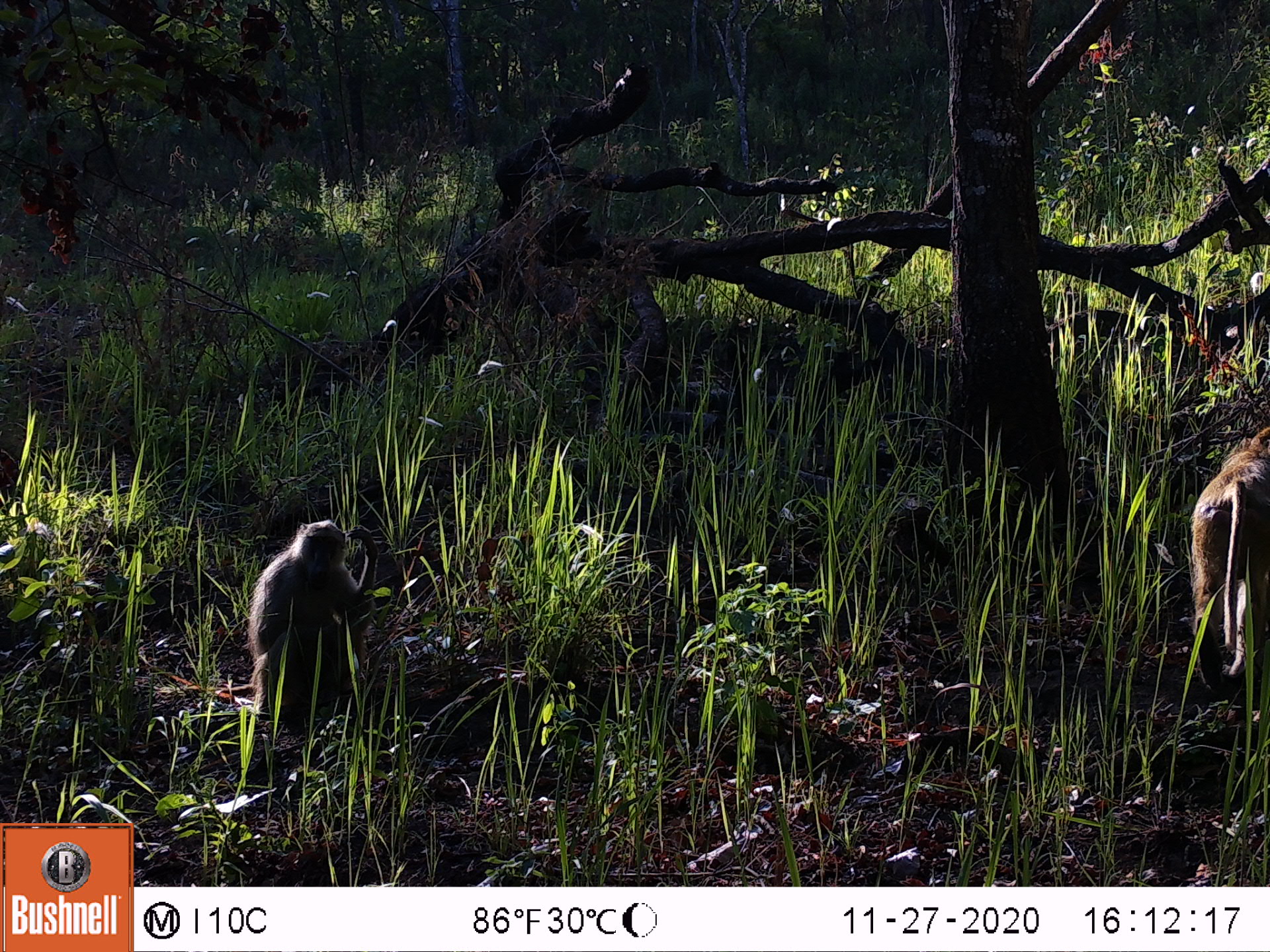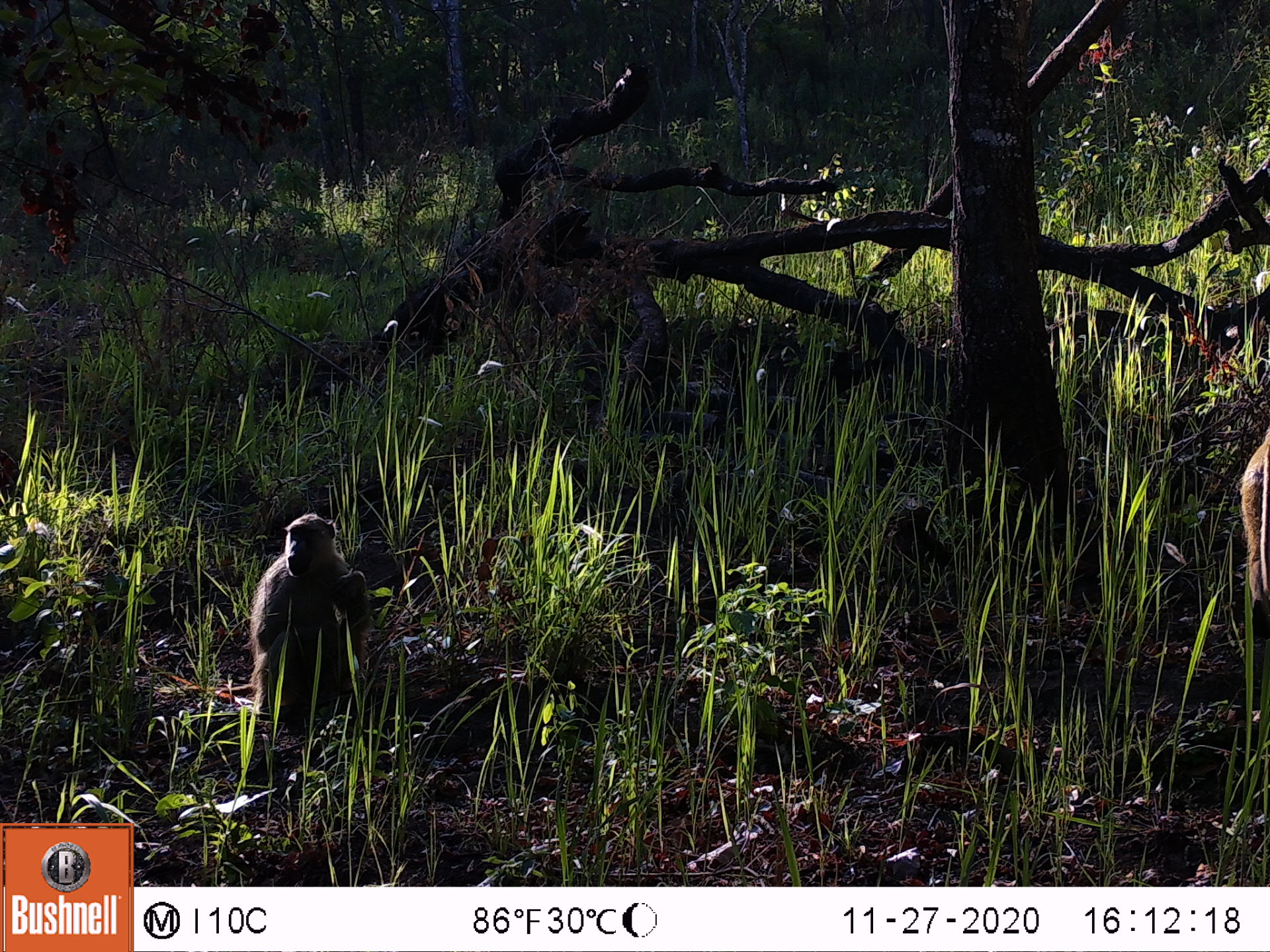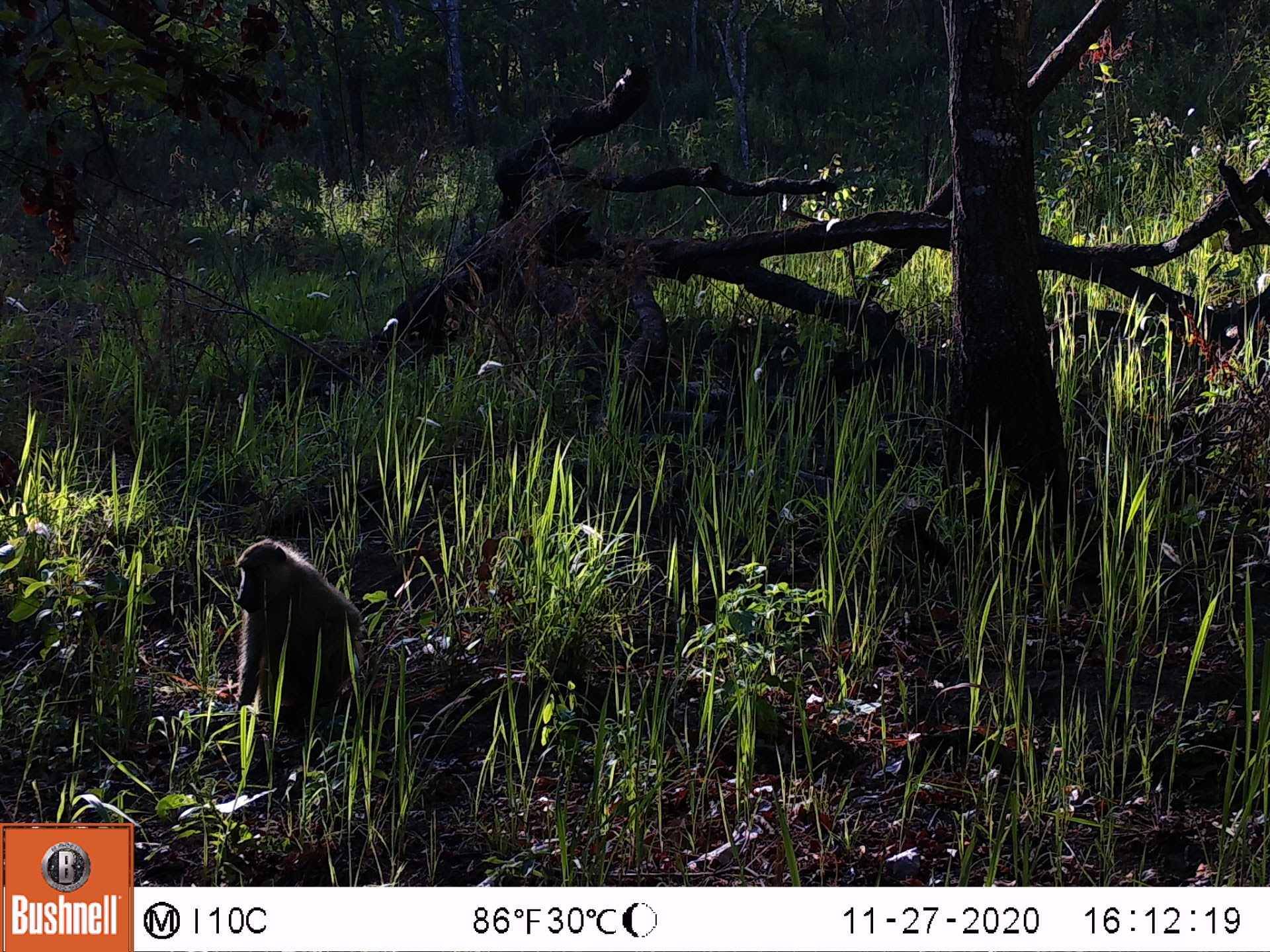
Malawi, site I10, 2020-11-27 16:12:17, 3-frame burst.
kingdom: Animalia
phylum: Chordata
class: Mammalia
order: Primates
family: Cercopithecidae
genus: Papio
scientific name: Papio cynocephalus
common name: yellow baboon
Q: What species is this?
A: Yellow baboon (Papio cynocephalus).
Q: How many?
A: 2.